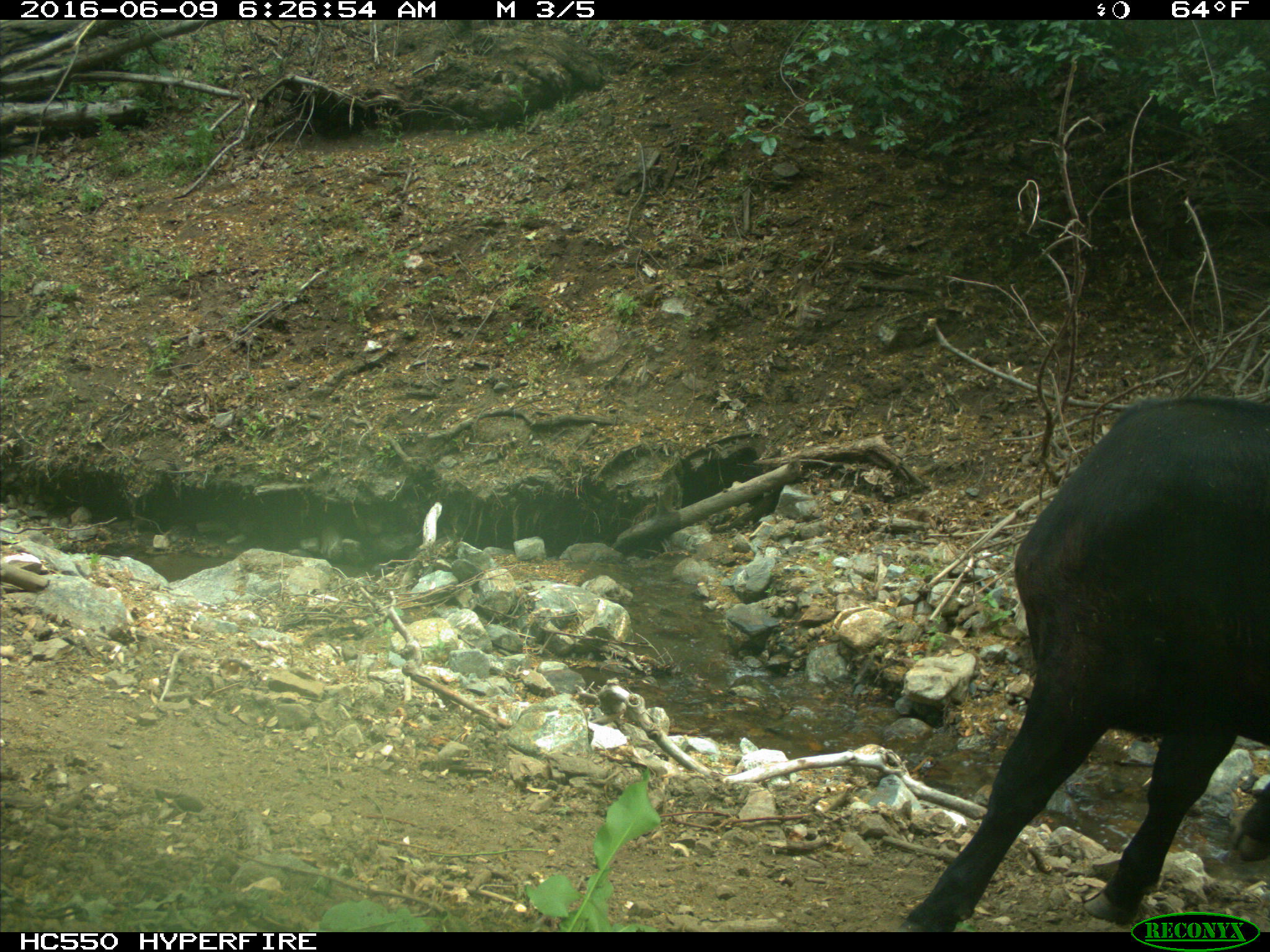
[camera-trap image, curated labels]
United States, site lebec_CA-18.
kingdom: Animalia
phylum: Chordata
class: Mammalia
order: Artiodactyla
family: Bovidae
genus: Bos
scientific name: Bos taurus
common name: domestic cow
Bos taurus (domestic cow).